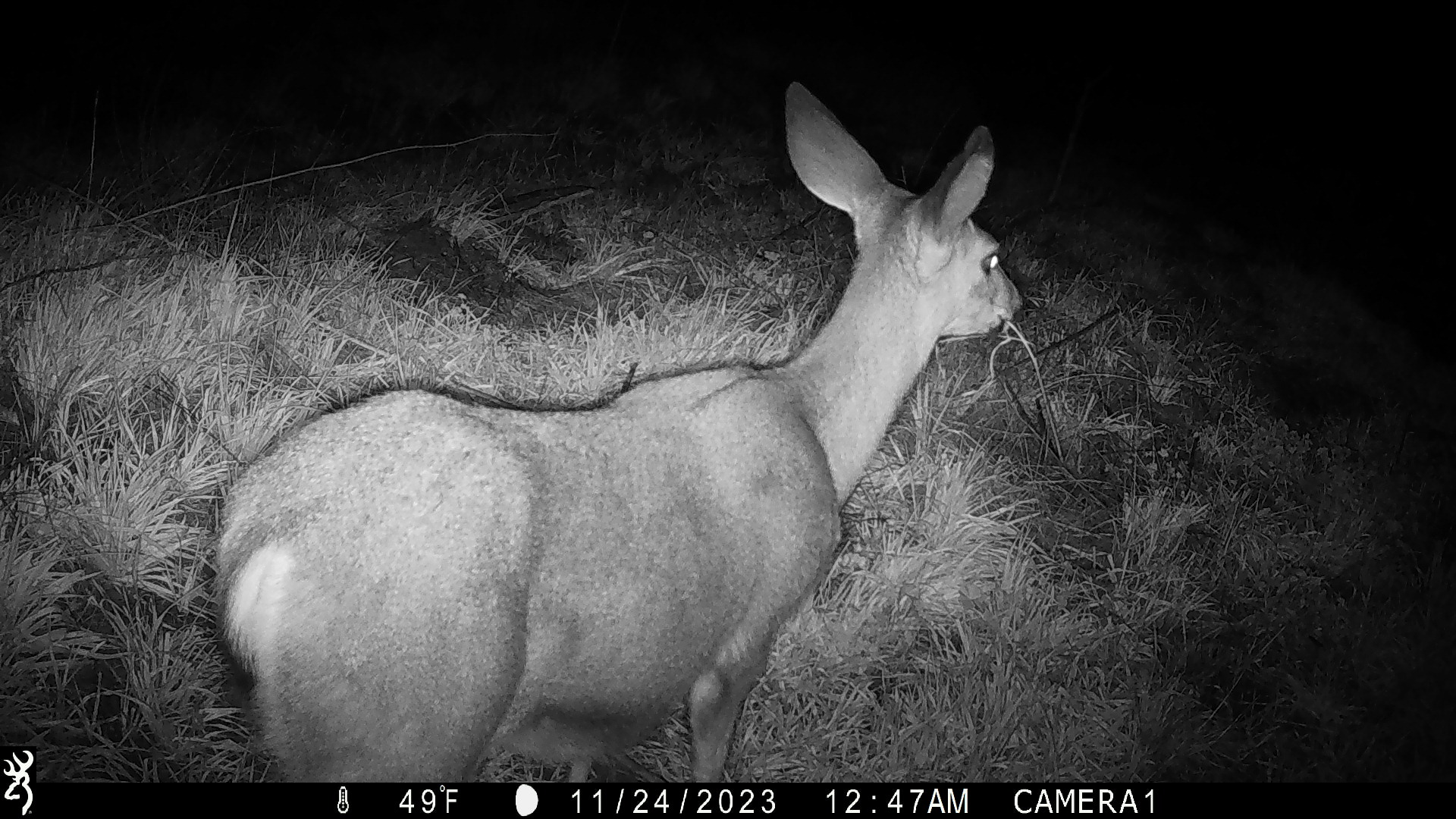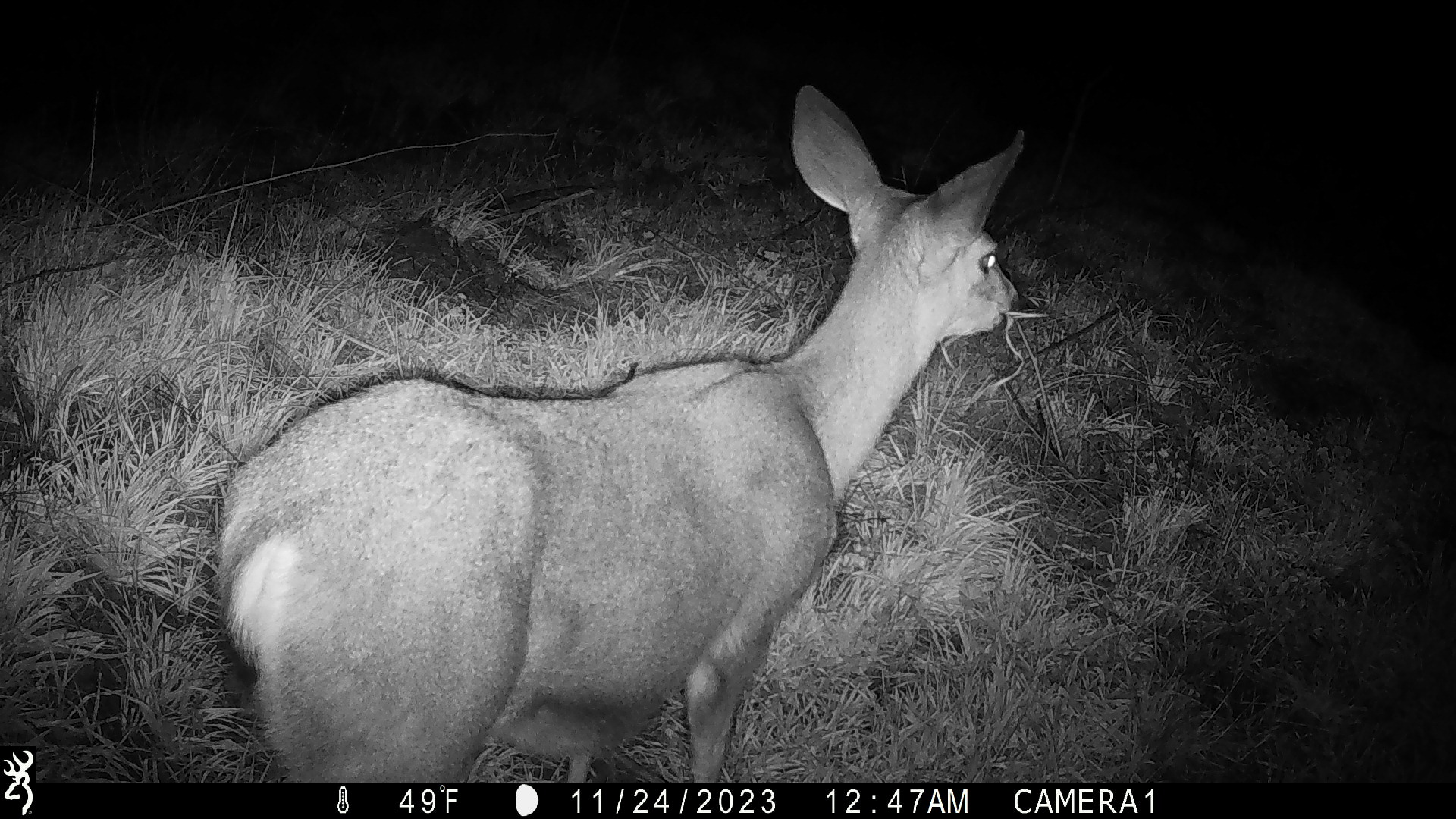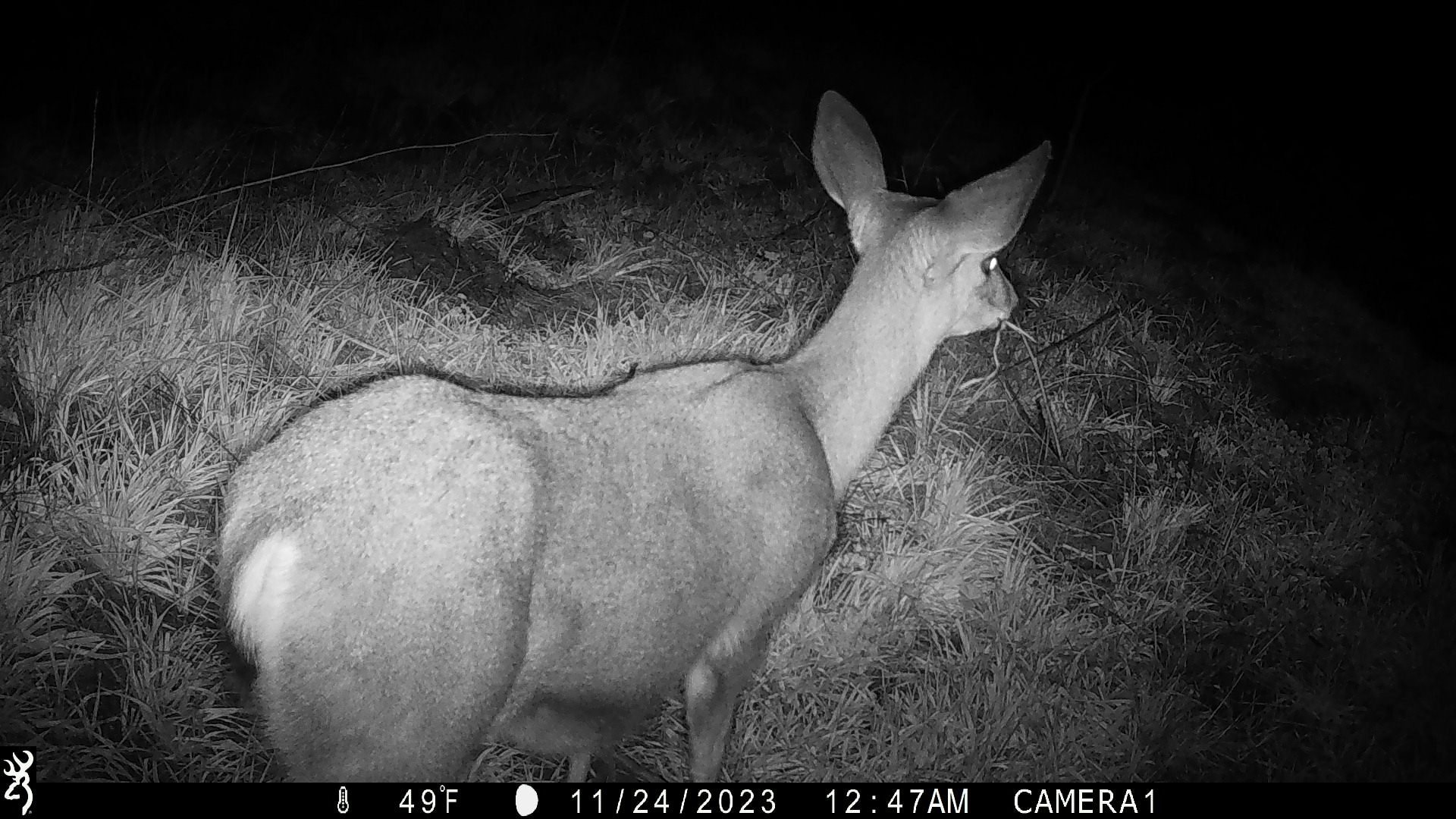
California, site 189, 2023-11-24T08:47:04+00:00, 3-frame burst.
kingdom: Animalia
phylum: Chordata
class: Mammalia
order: Artiodactyla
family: Cervidae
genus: Odocoileus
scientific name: Odocoileus hemionus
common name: mule deer